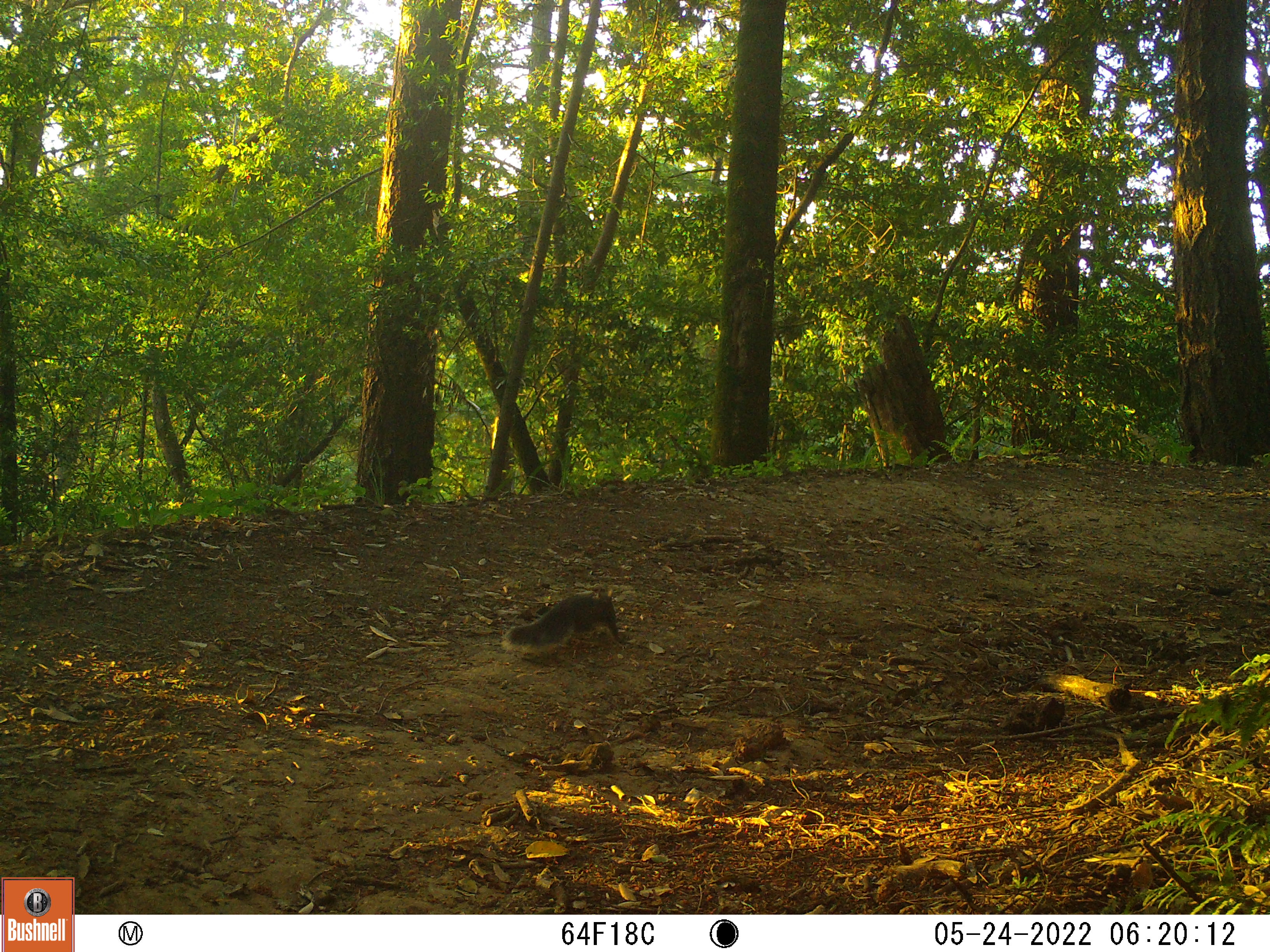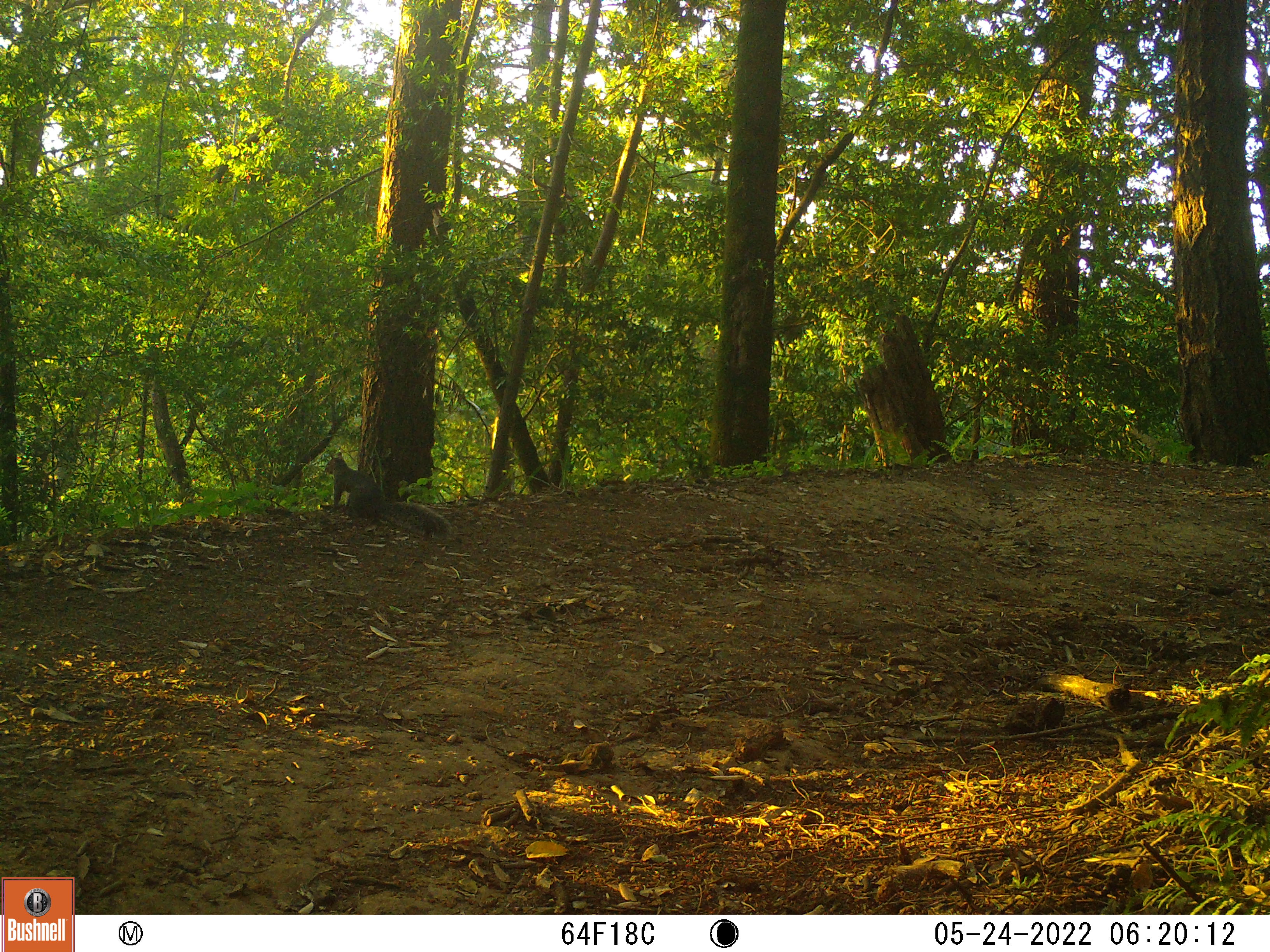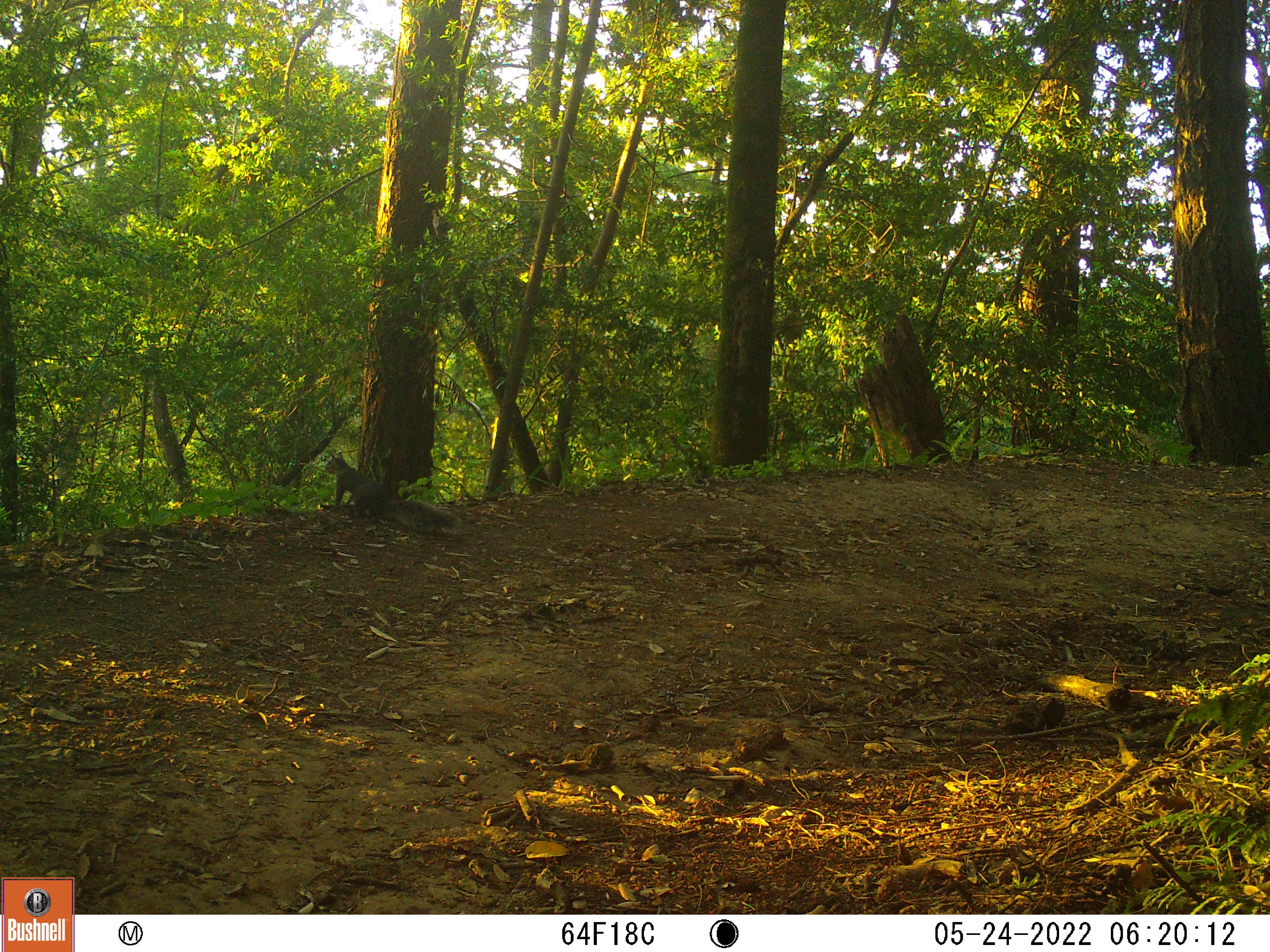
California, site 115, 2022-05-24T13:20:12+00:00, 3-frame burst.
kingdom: Animalia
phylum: Chordata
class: Mammalia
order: Rodentia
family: Sciuridae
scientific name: Sciuridae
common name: squirrel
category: unknown squirrel